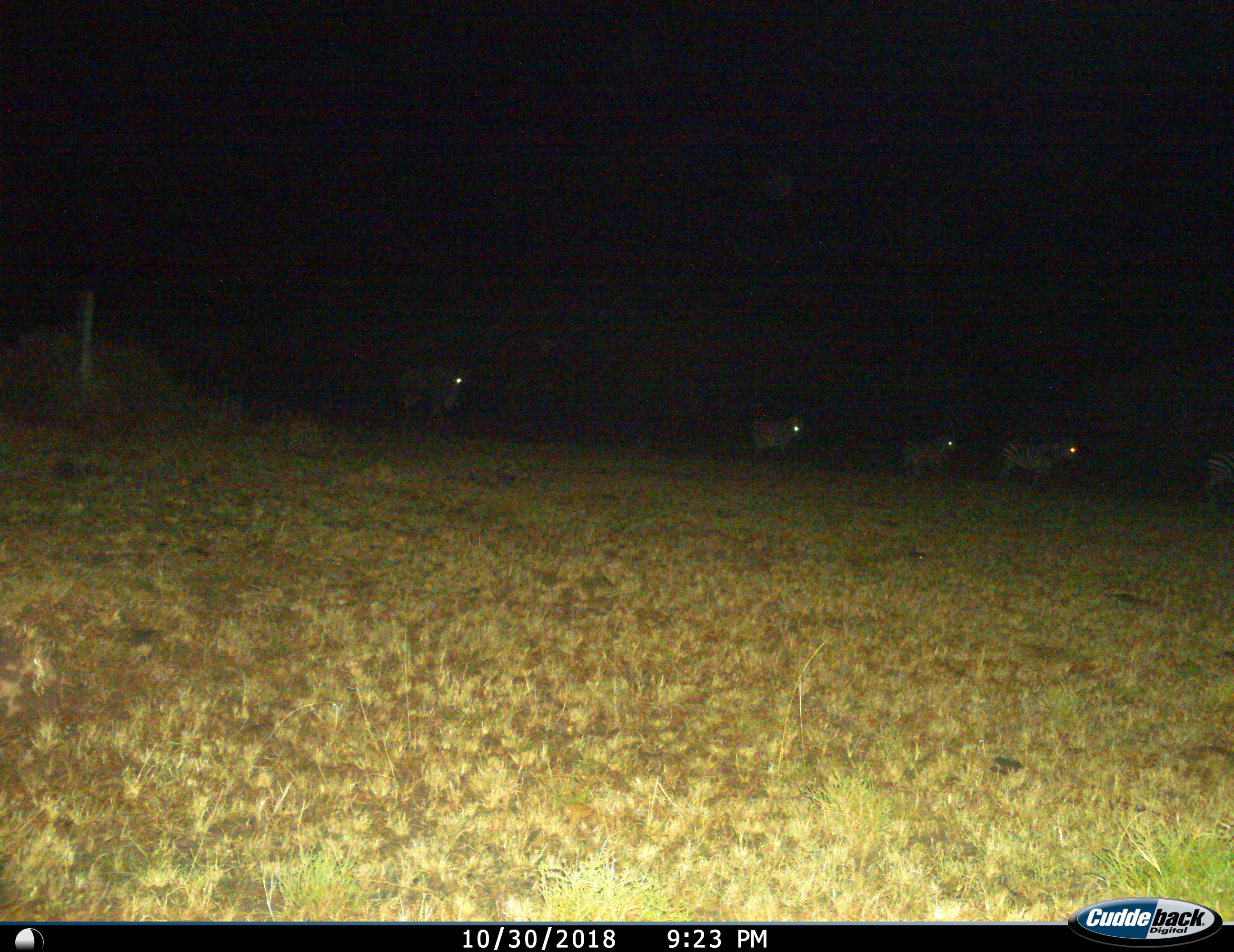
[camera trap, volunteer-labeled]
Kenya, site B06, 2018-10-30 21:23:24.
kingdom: Animalia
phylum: Chordata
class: Mammalia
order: Perissodactyla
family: Equidae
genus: Equus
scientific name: Equus quagga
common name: plains zebra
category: zebra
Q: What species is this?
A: Zebra (plains zebra) (Equus quagga).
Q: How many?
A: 5.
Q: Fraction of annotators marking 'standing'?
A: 20%.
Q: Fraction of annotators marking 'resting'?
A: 0%.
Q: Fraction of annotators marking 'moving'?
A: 90%.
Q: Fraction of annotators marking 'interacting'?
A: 0%.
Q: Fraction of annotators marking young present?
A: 10%.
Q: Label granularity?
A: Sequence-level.